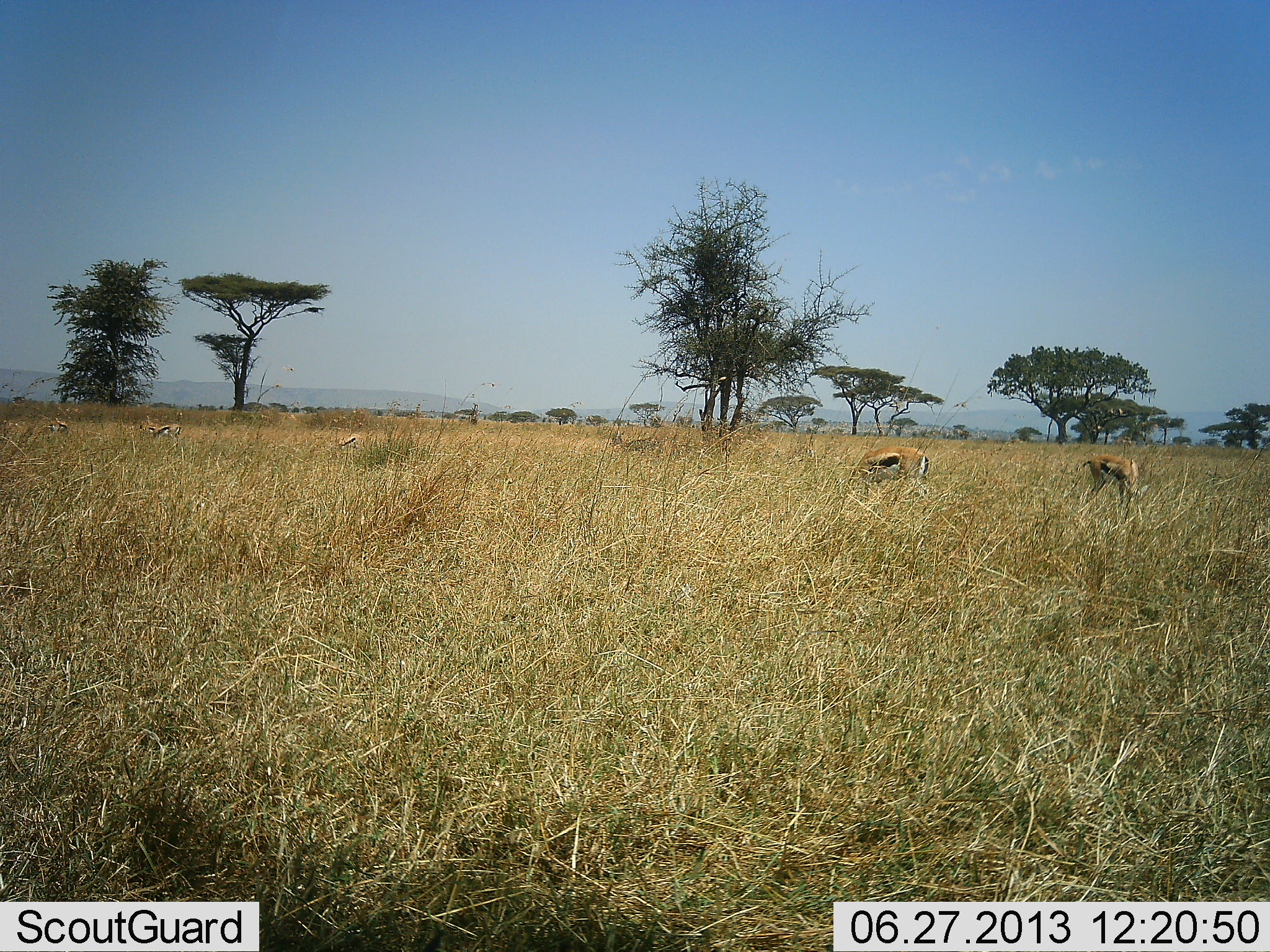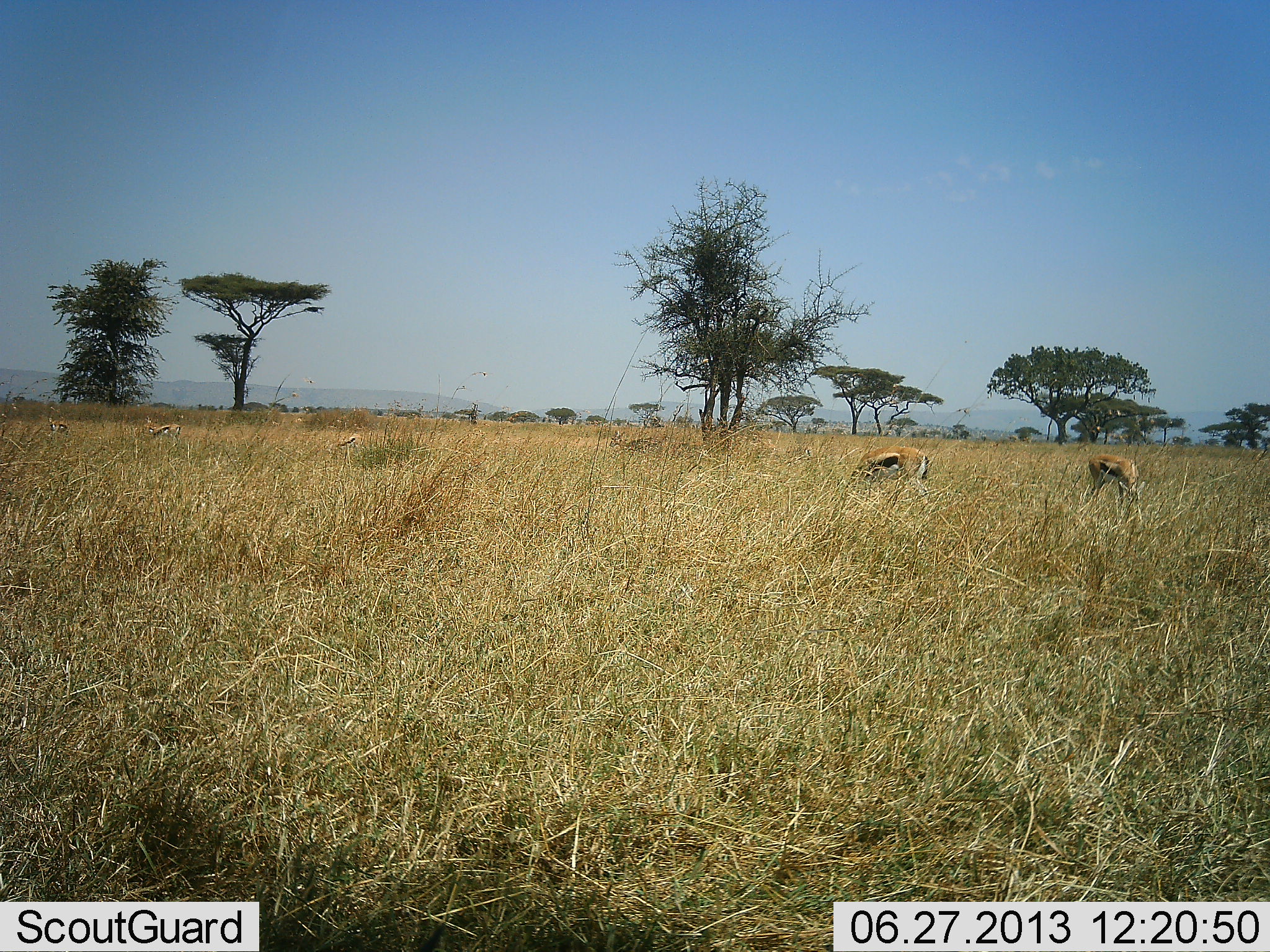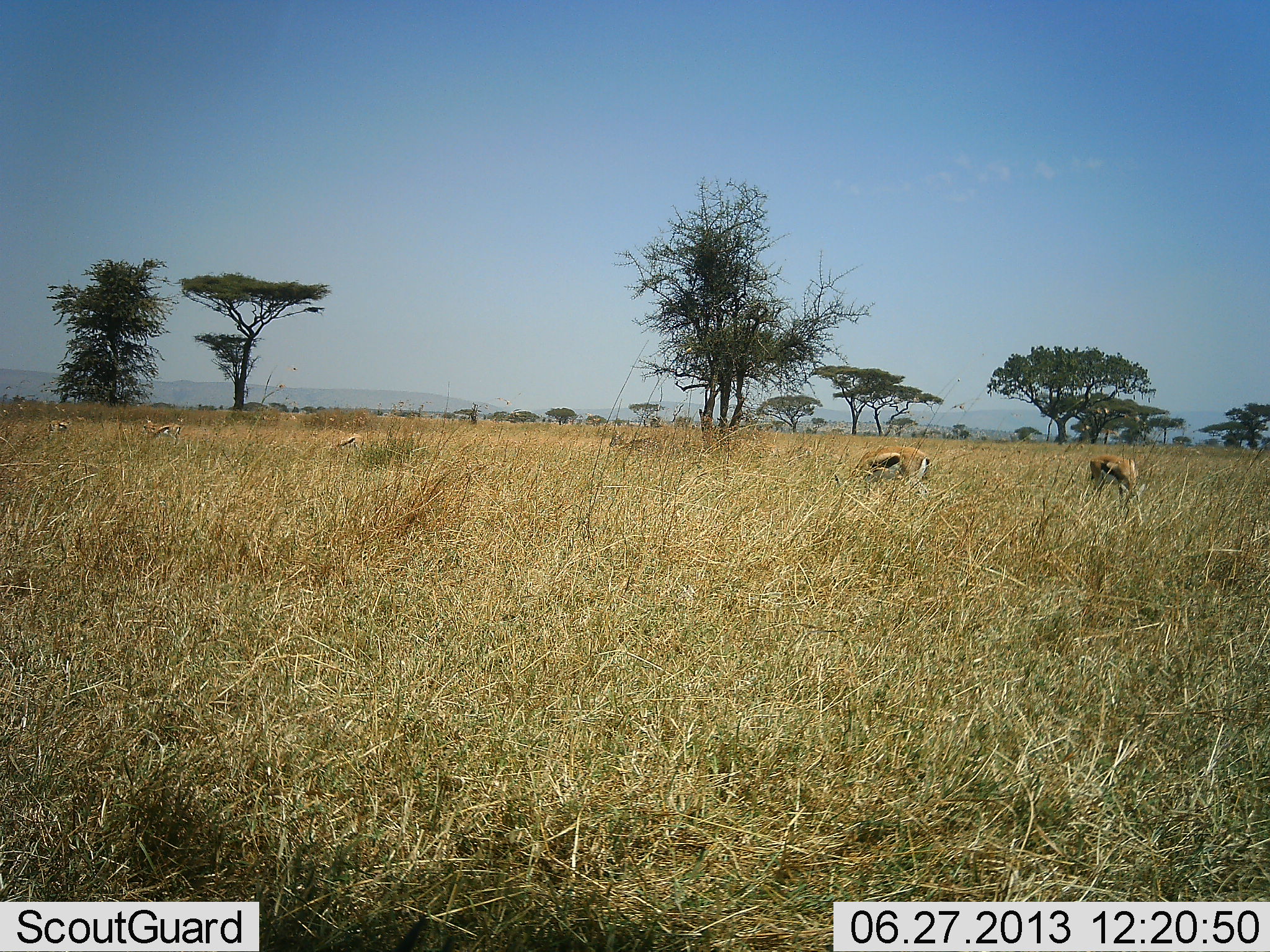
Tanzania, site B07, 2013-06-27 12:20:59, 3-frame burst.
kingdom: Animalia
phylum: Chordata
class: Mammalia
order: Artiodactyla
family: Bovidae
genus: Eudorcas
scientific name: Eudorcas thomsonii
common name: thomson's gazelle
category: gazellethomsons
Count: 5.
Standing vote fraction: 34%.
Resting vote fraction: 0%.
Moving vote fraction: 3%.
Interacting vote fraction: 0%.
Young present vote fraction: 0%.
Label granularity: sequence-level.